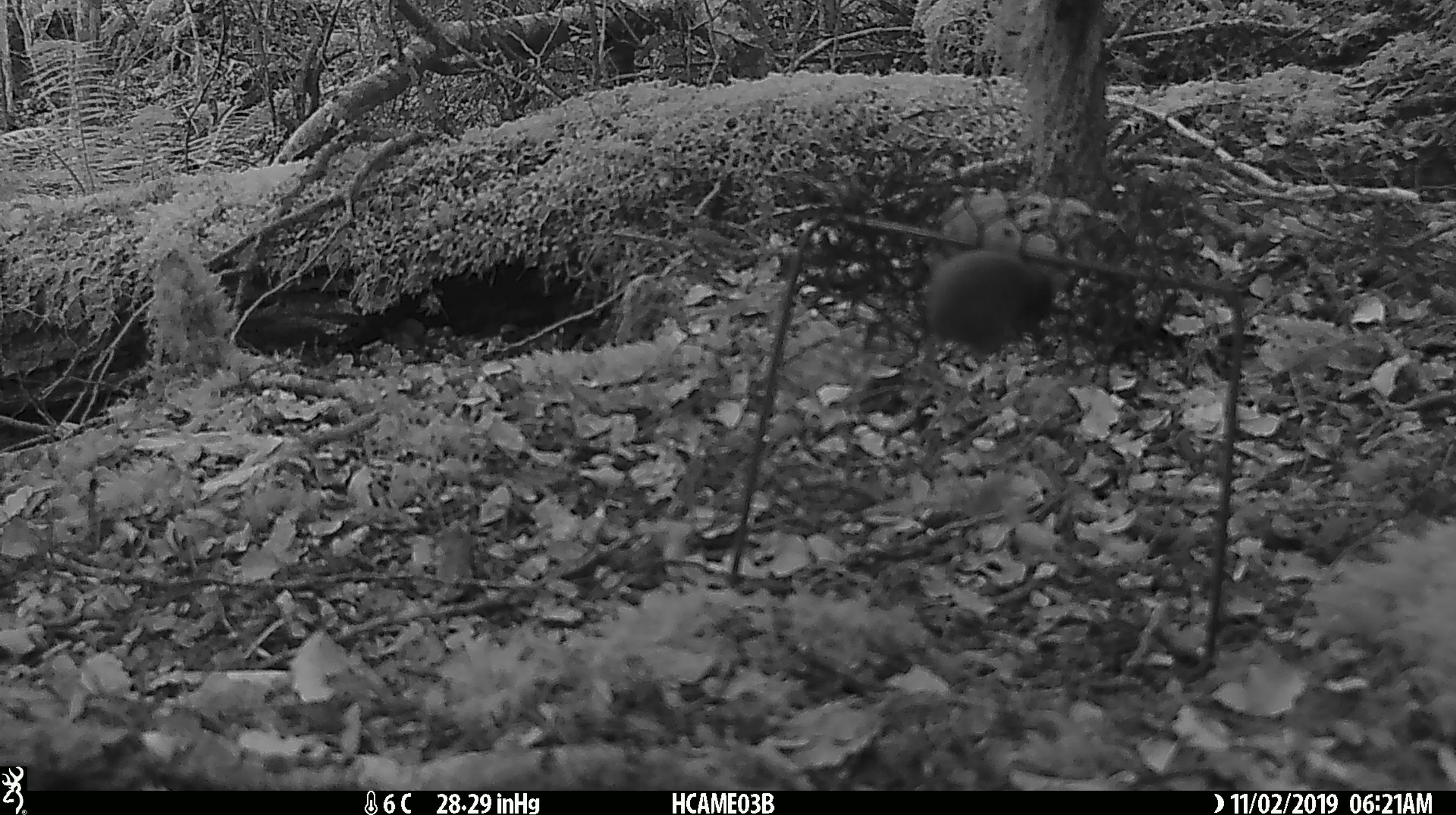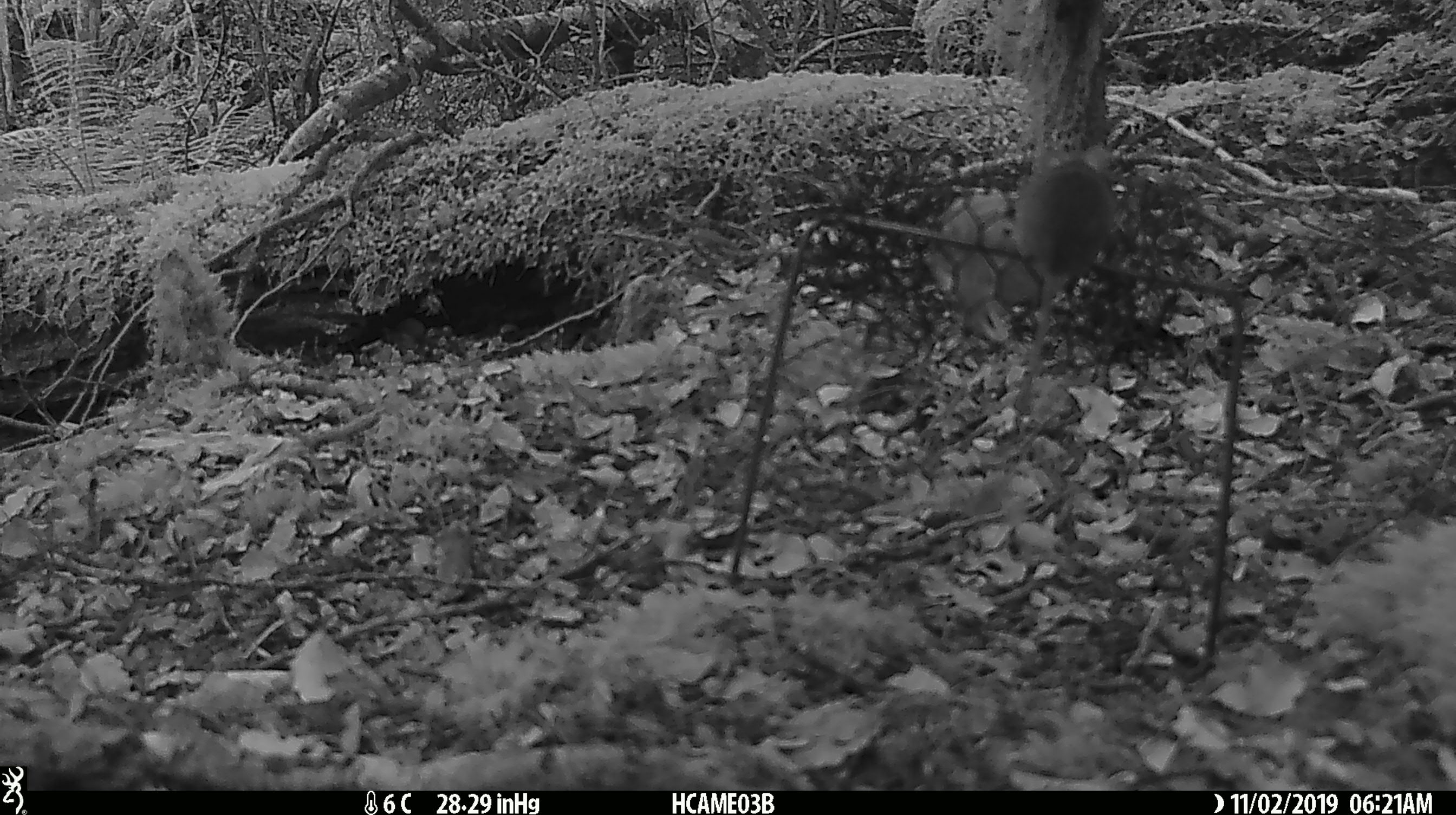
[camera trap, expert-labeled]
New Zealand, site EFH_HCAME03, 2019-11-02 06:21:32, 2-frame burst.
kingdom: Animalia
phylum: Chordata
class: Mammalia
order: Rodentia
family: Muridae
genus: Mus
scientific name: Mus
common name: mouse